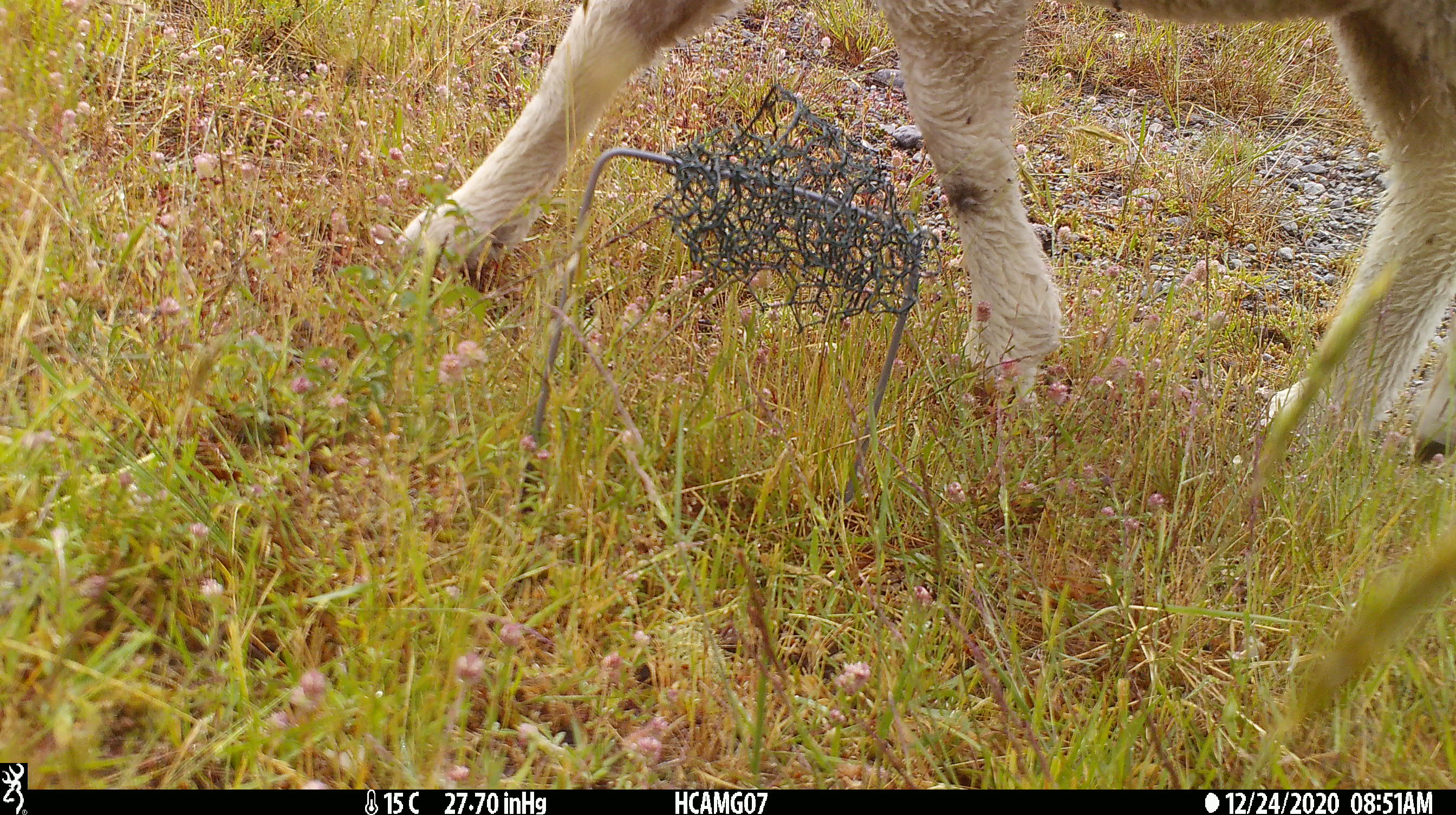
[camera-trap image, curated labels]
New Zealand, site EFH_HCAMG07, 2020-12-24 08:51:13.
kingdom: Animalia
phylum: Chordata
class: Mammalia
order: Artiodactyla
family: Bovidae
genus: Ovis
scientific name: Ovis aries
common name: domestic sheep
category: sheep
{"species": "sheep (domestic sheep) (Ovis aries)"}